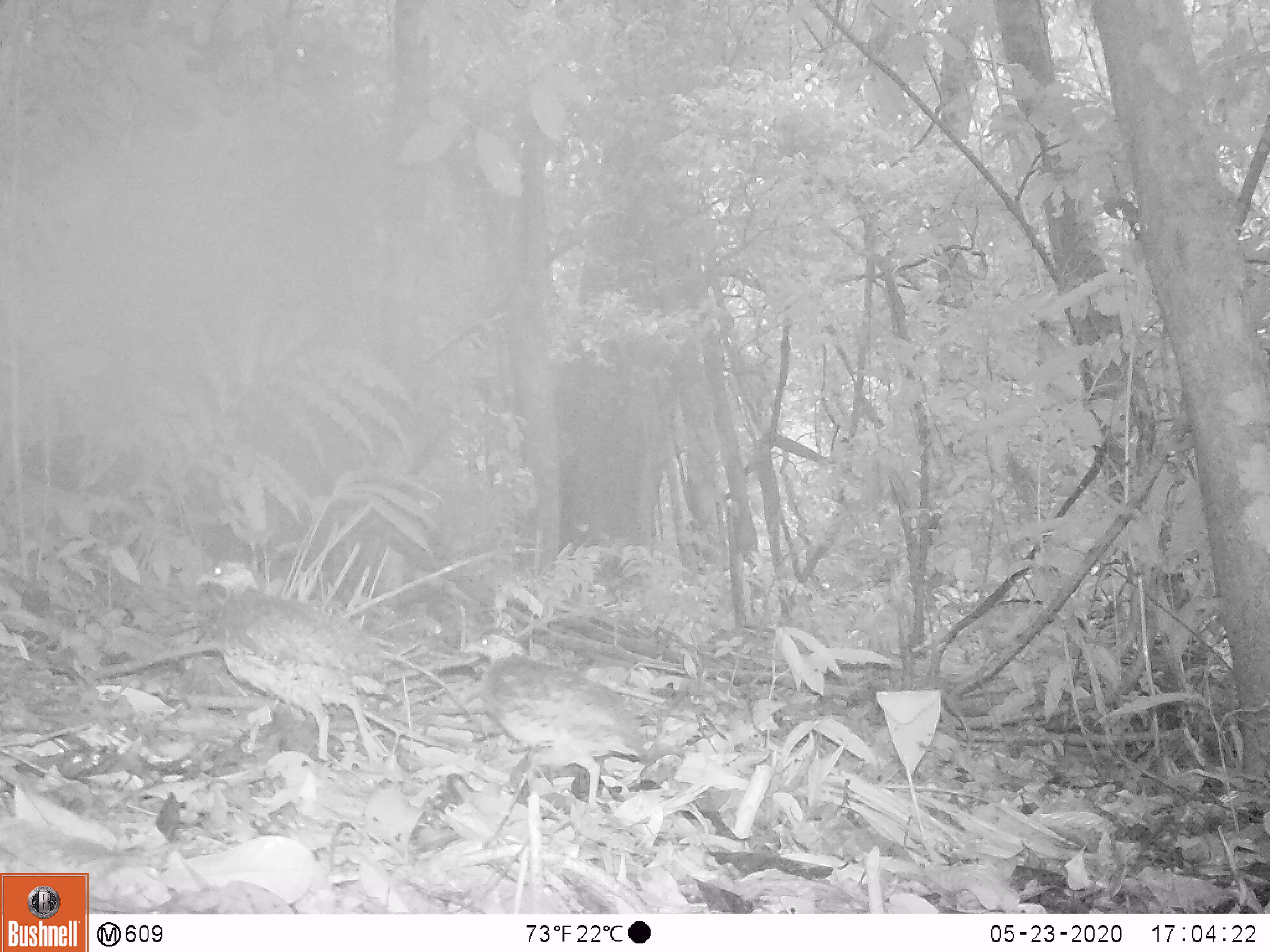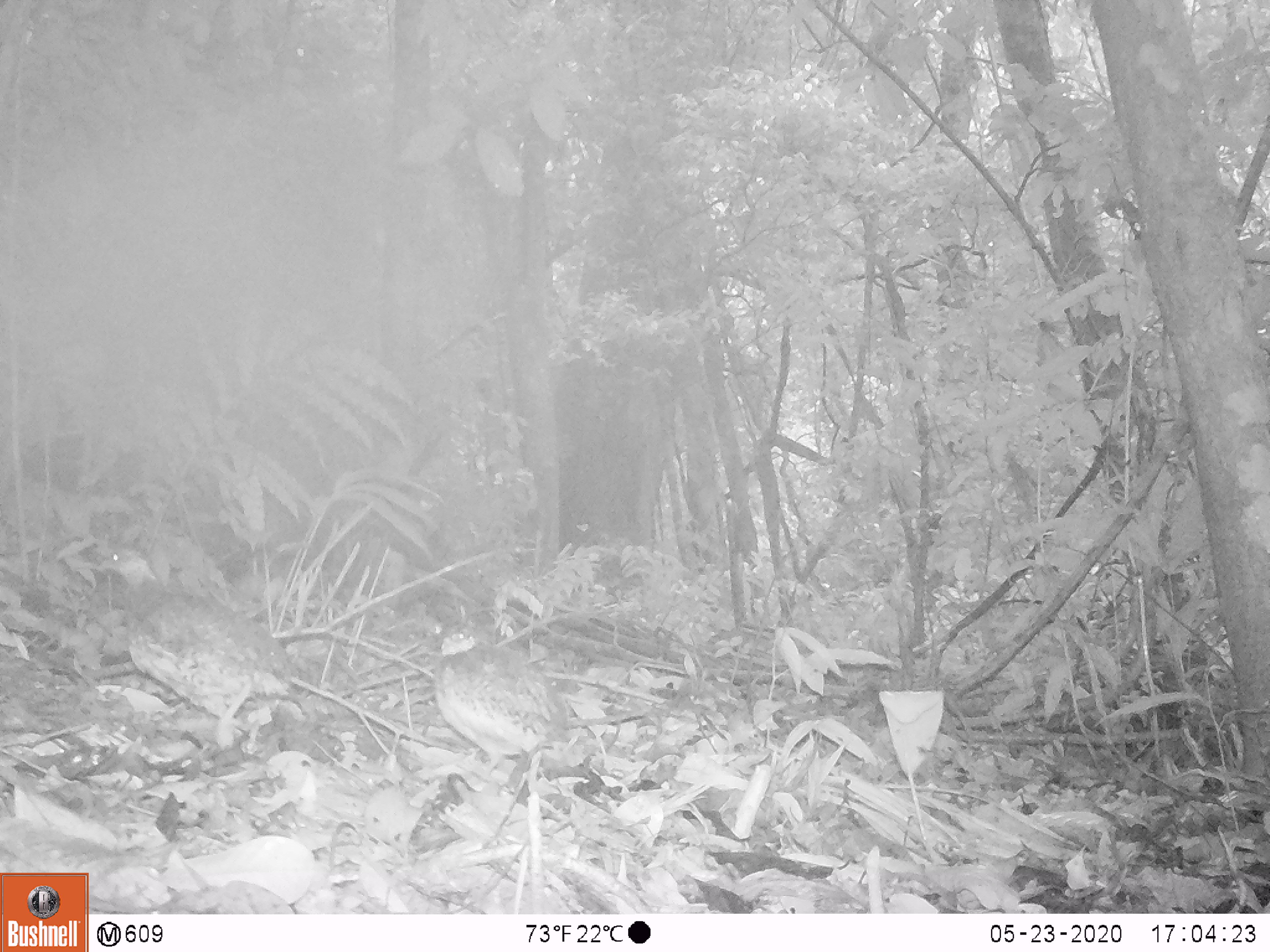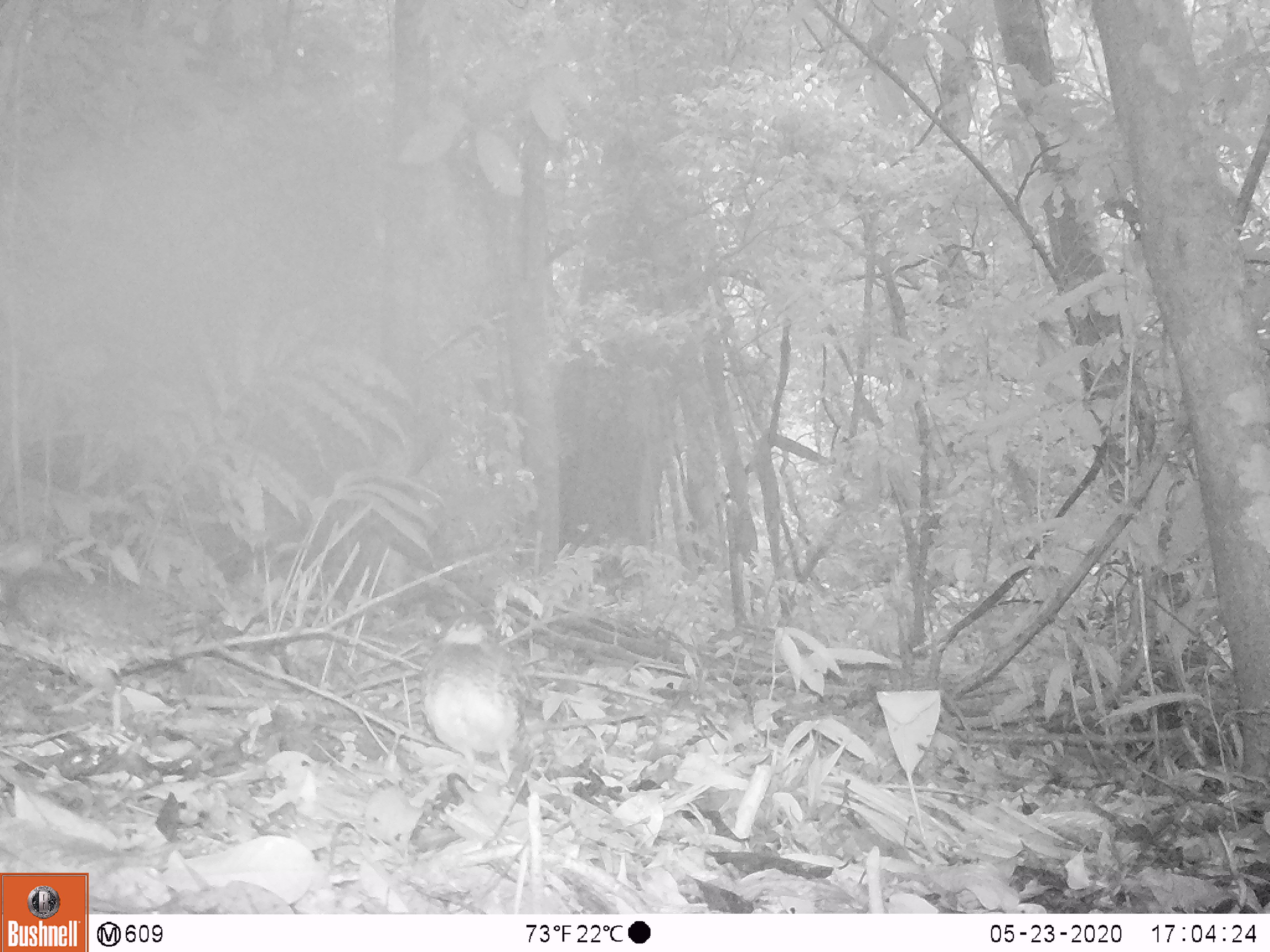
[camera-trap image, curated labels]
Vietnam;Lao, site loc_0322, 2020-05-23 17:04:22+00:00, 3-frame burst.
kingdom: Animalia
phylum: Chordata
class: Aves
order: Galliformes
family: Phasianidae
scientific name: Phasianidae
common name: partridge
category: unidentified partridge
Unidentified partridge (partridge) (Phasianidae). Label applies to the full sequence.